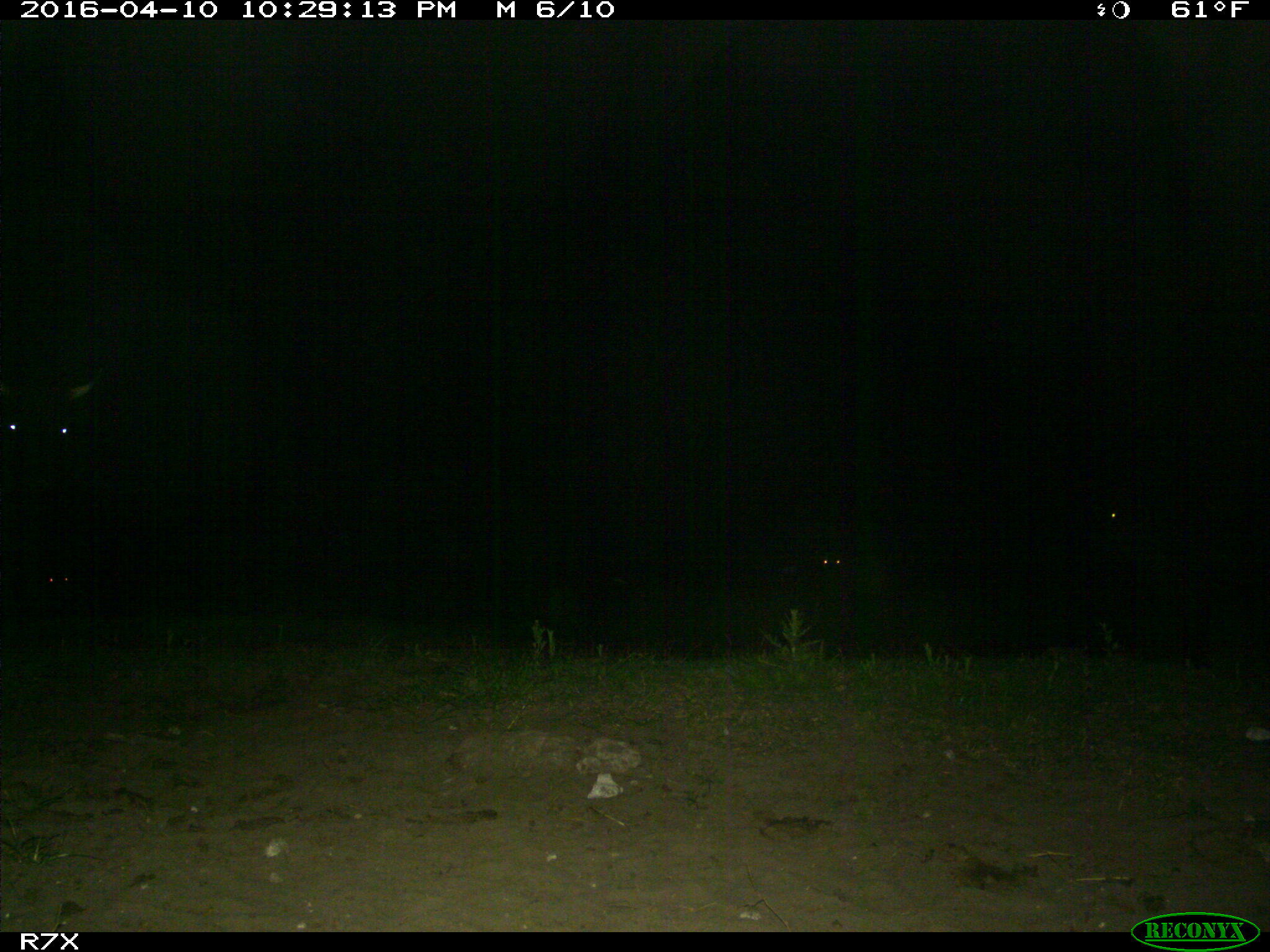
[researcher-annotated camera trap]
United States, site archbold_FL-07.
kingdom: Animalia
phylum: Chordata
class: Mammalia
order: Artiodactyla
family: Bovidae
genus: Bos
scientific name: Bos taurus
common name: domestic cow